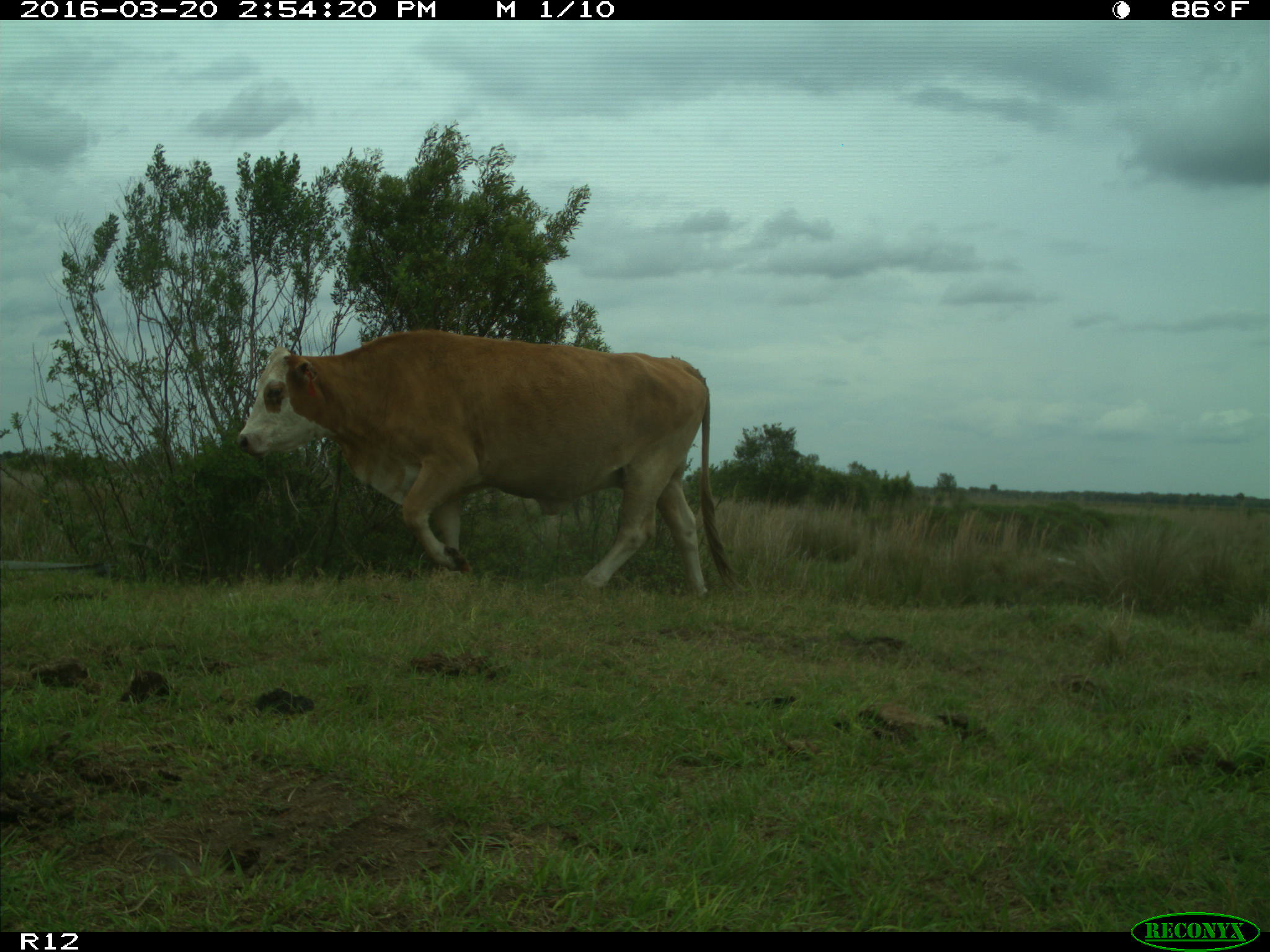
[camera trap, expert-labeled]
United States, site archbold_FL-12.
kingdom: Animalia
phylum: Chordata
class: Mammalia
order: Artiodactyla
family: Bovidae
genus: Bos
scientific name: Bos taurus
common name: domestic cow